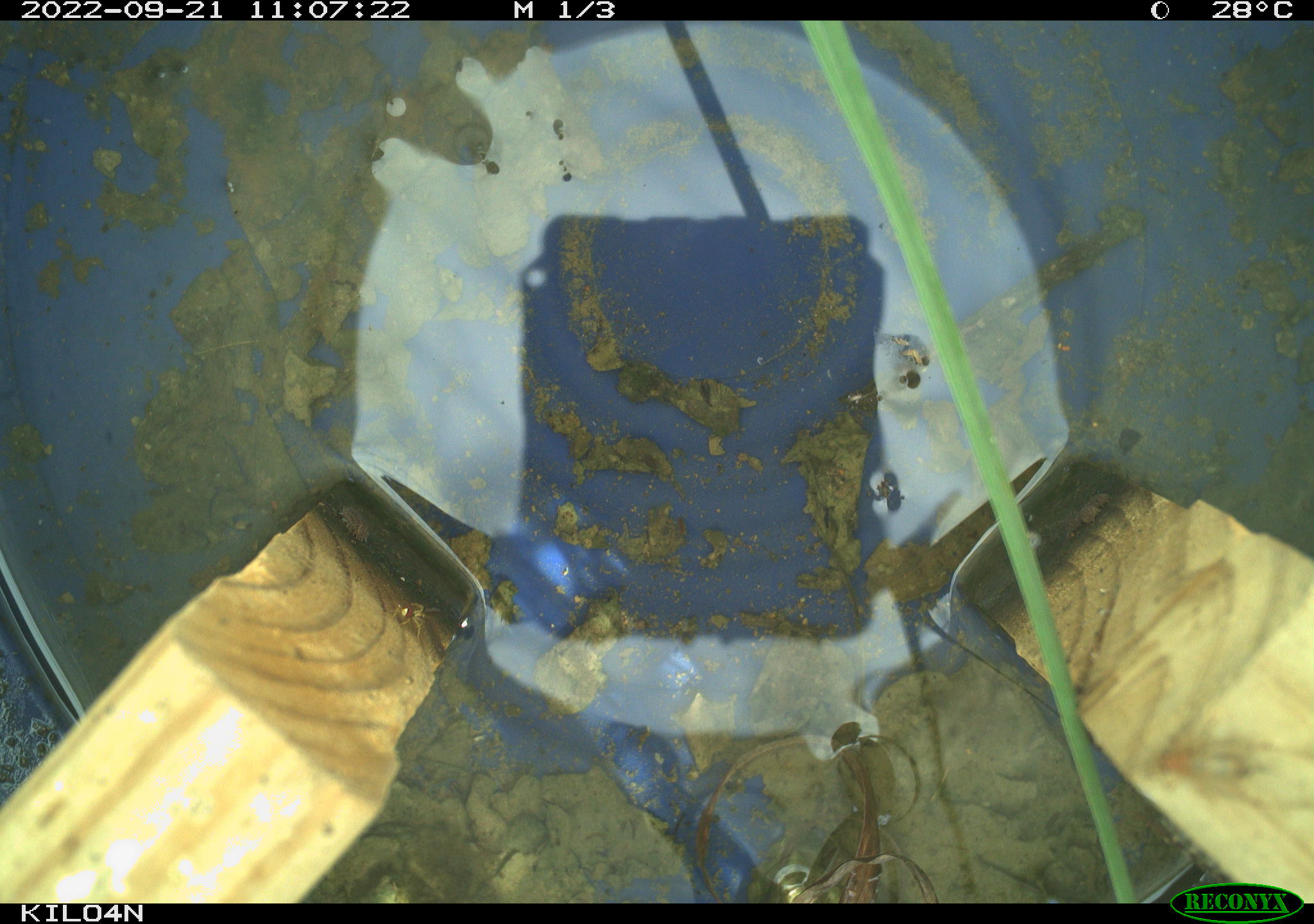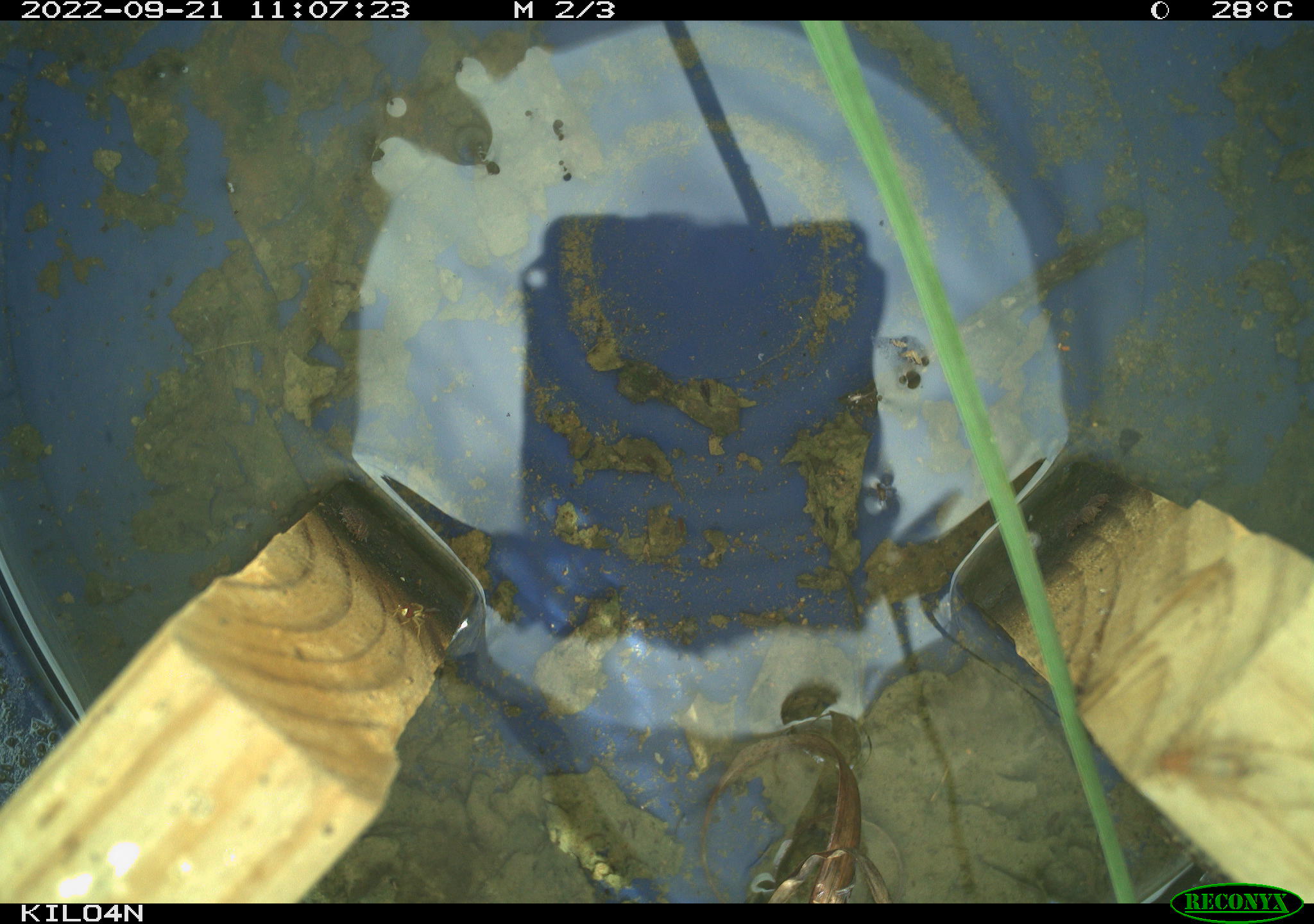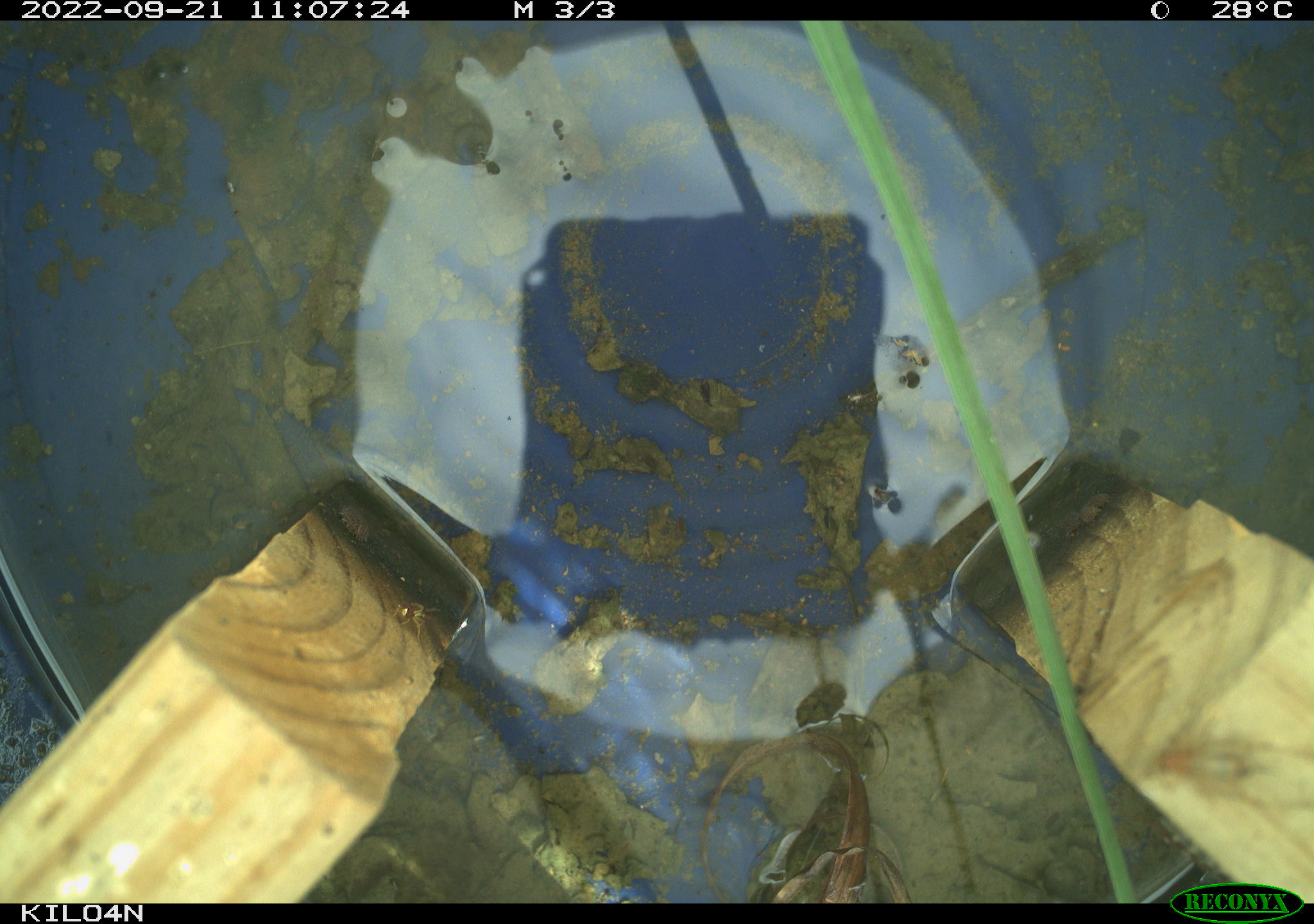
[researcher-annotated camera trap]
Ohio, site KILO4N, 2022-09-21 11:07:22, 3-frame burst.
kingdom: Animalia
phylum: Chordata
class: Reptilia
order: Squamata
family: Colubridae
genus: Thamnophis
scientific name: Thamnophis sirtalis sirtalis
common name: eastern gartersnake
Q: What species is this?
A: Eastern gartersnake (Thamnophis sirtalis sirtalis).